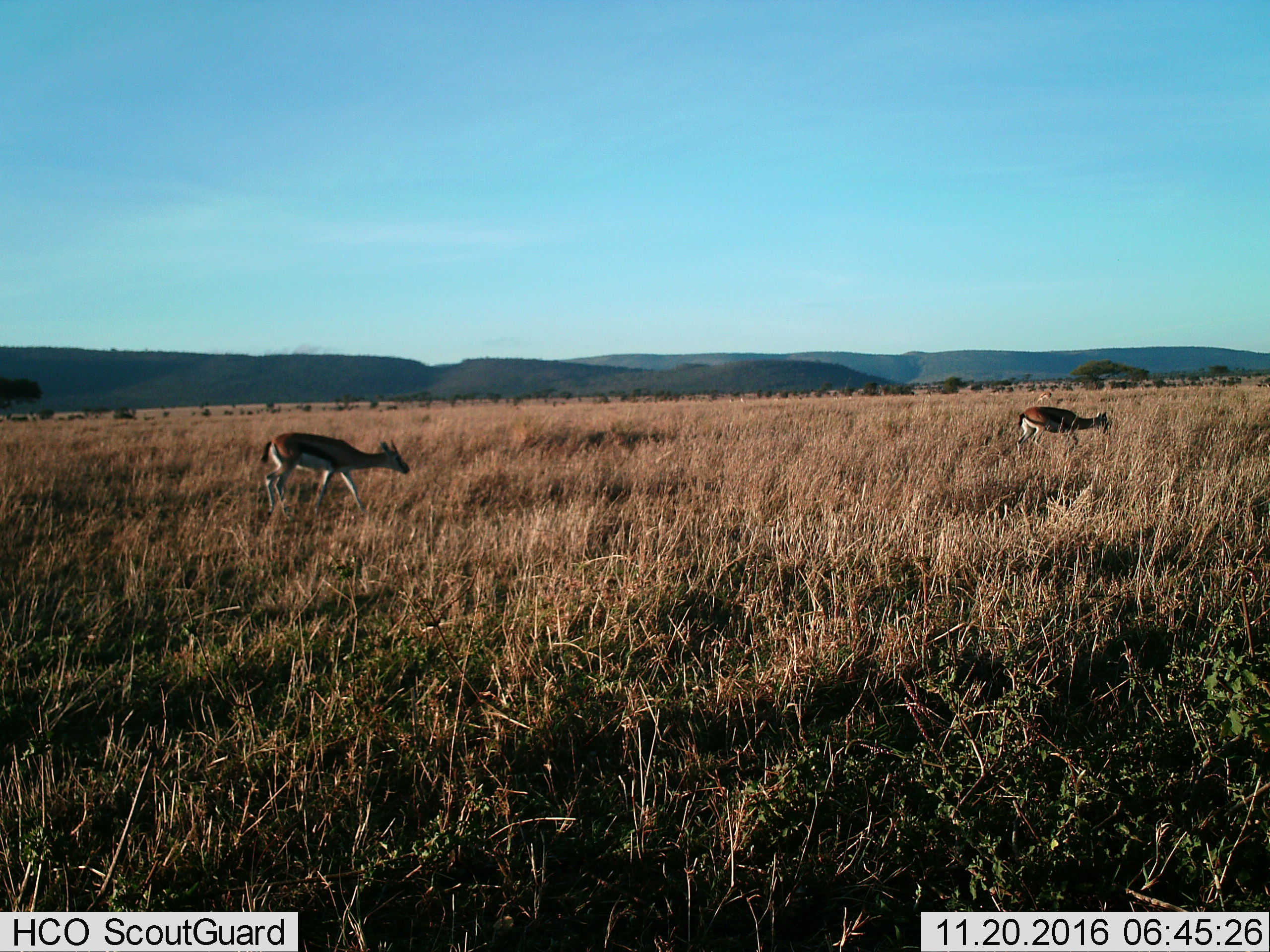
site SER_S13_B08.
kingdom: Animalia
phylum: Chordata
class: Mammalia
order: Artiodactyla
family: Bovidae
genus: Eudorcas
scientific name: Eudorcas thomsonii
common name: thomson's gazelle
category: gazellethomsons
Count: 2.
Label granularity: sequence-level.